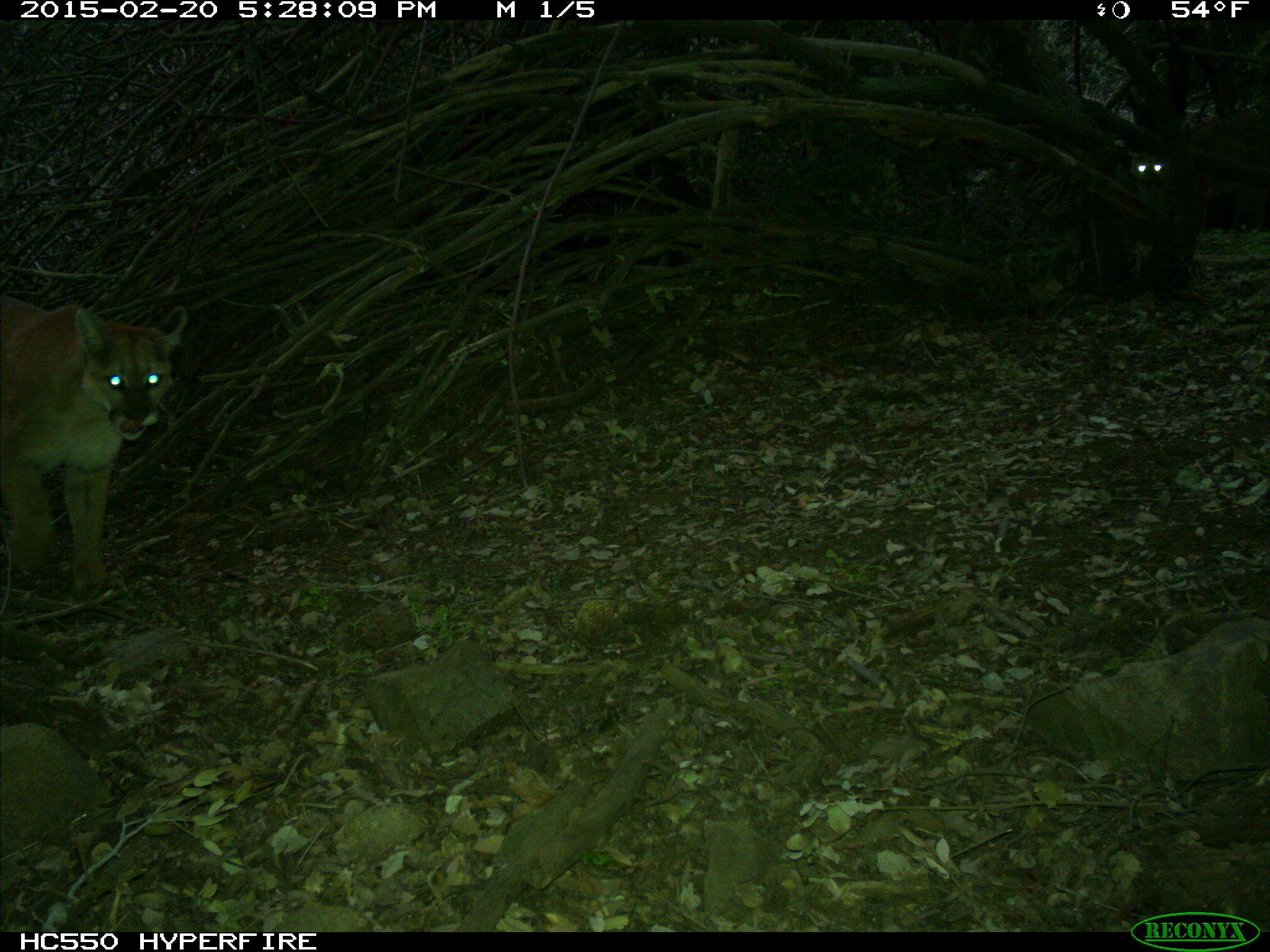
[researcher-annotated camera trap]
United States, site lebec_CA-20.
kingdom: Animalia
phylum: Chordata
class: Mammalia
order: Carnivora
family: Felidae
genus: Puma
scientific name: Puma concolor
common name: mountain lion